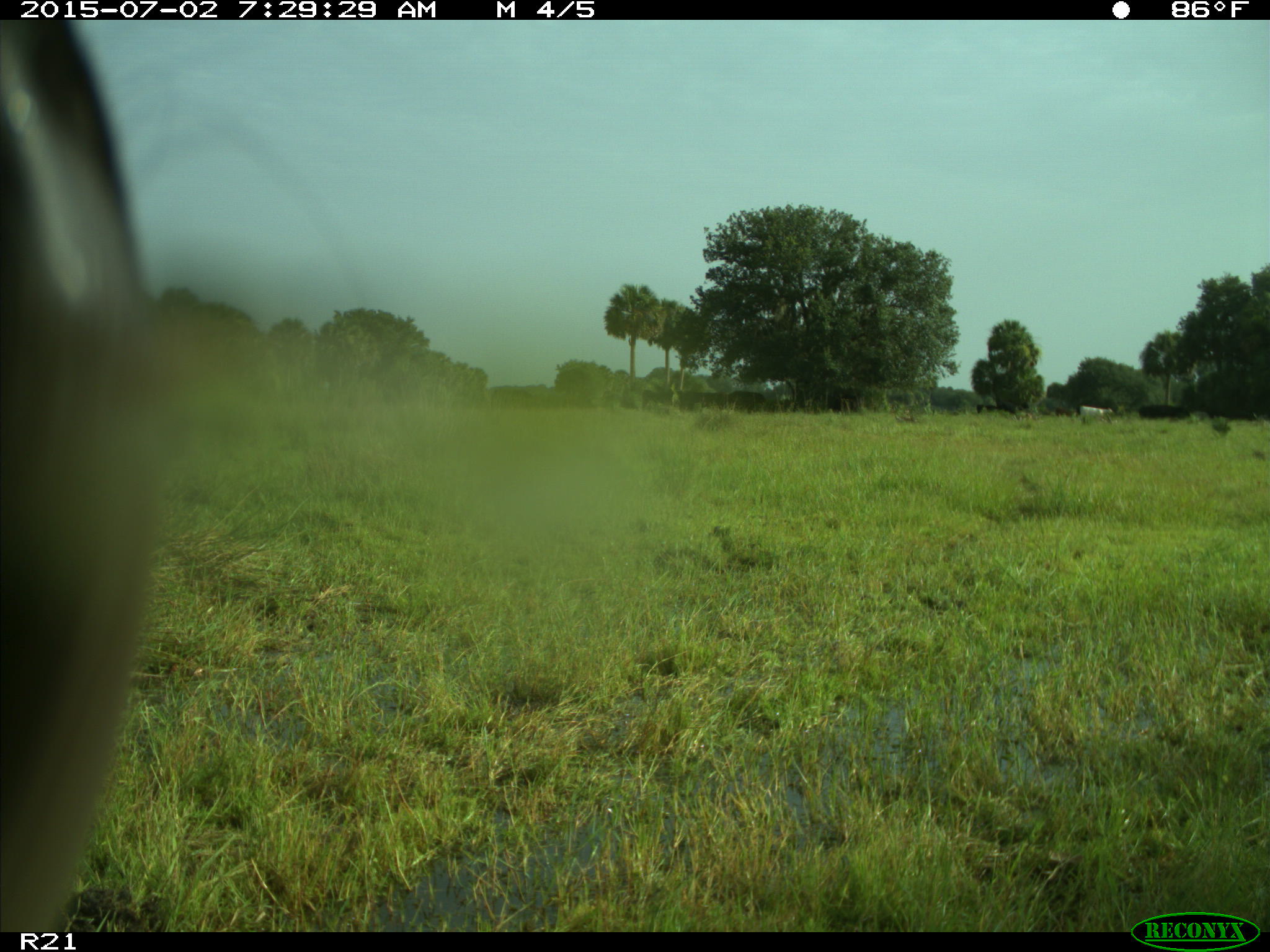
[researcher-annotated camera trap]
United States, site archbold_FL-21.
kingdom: Animalia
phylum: Chordata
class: Mammalia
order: Artiodactyla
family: Bovidae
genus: Bos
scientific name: Bos taurus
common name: domestic cow